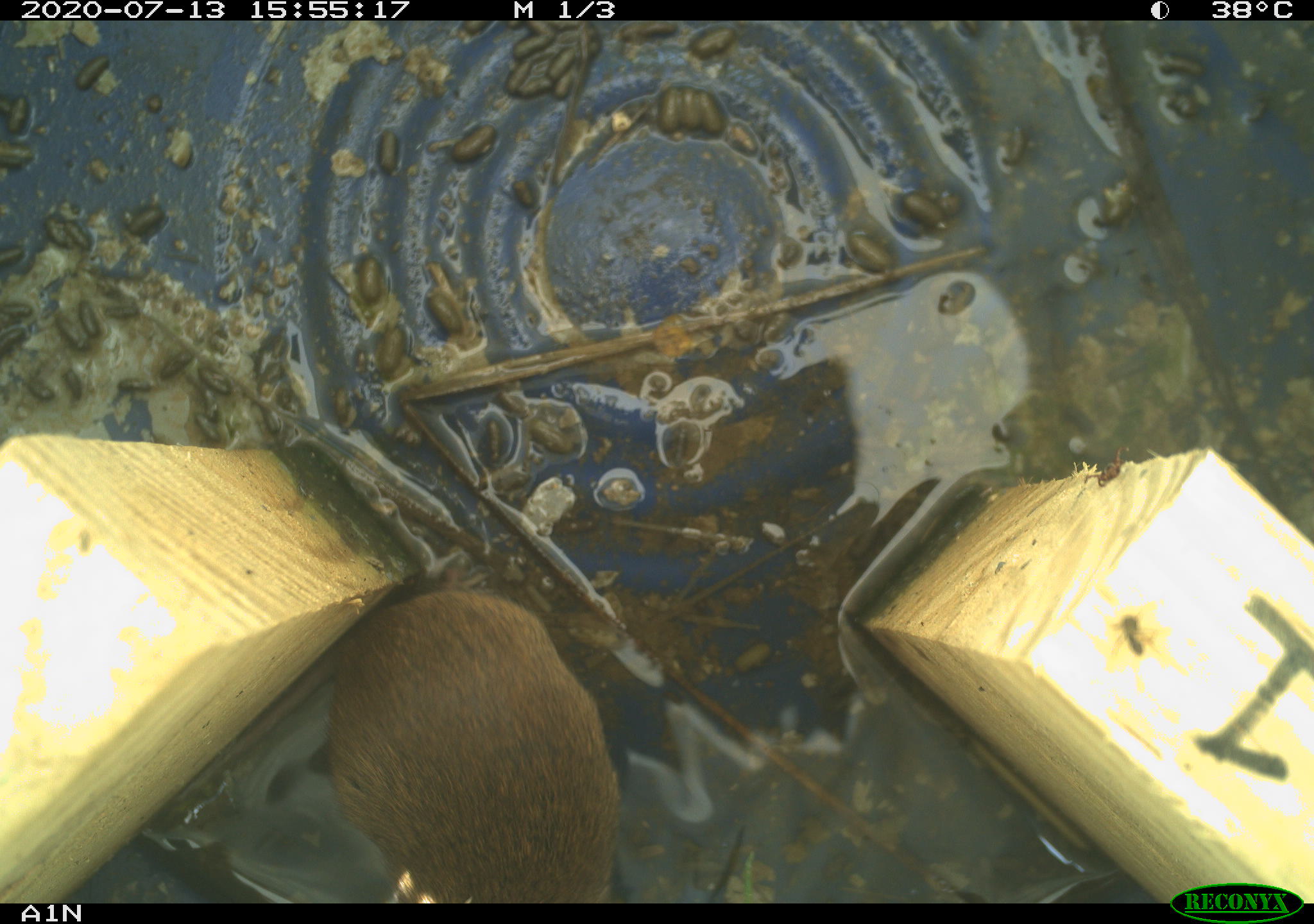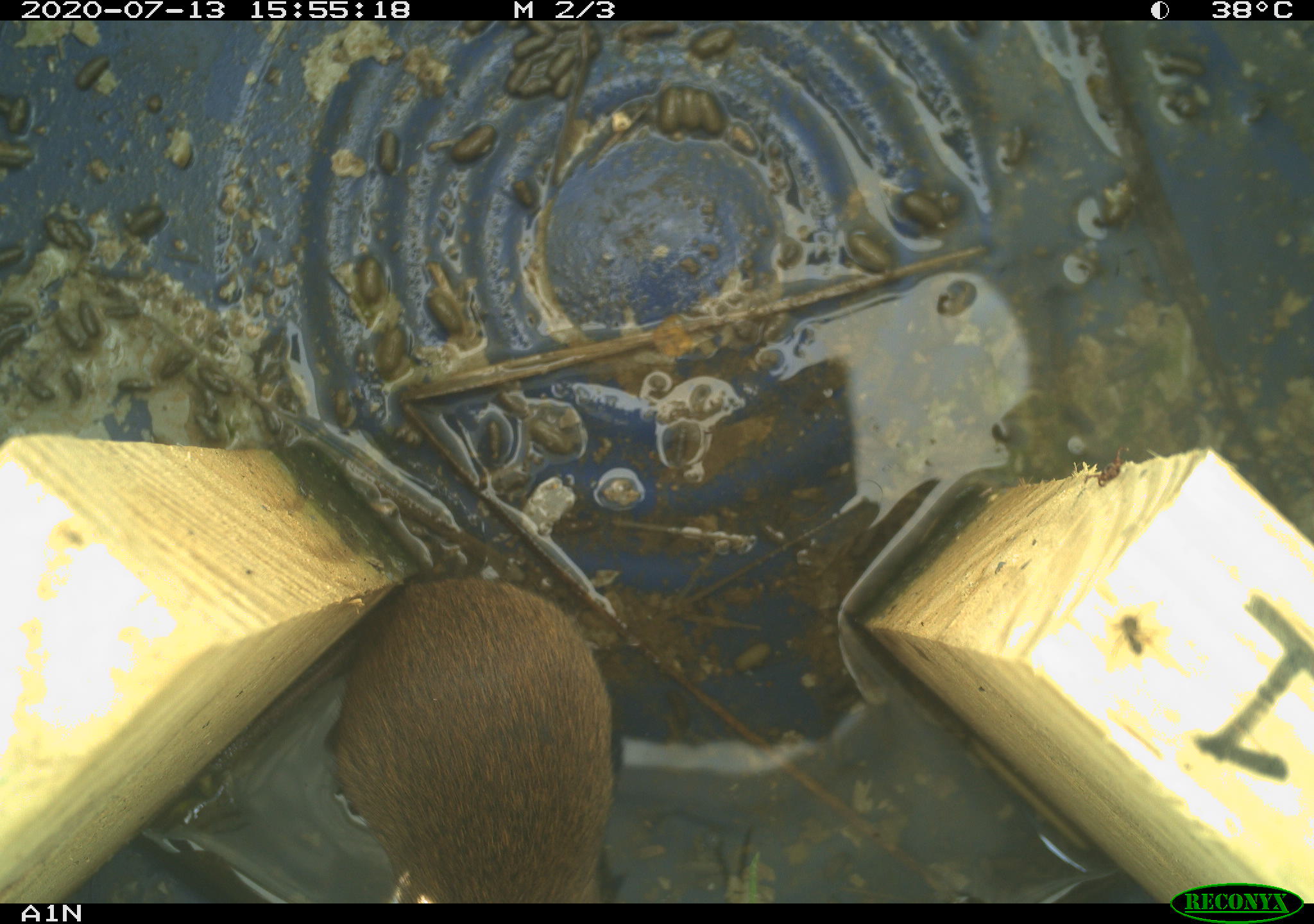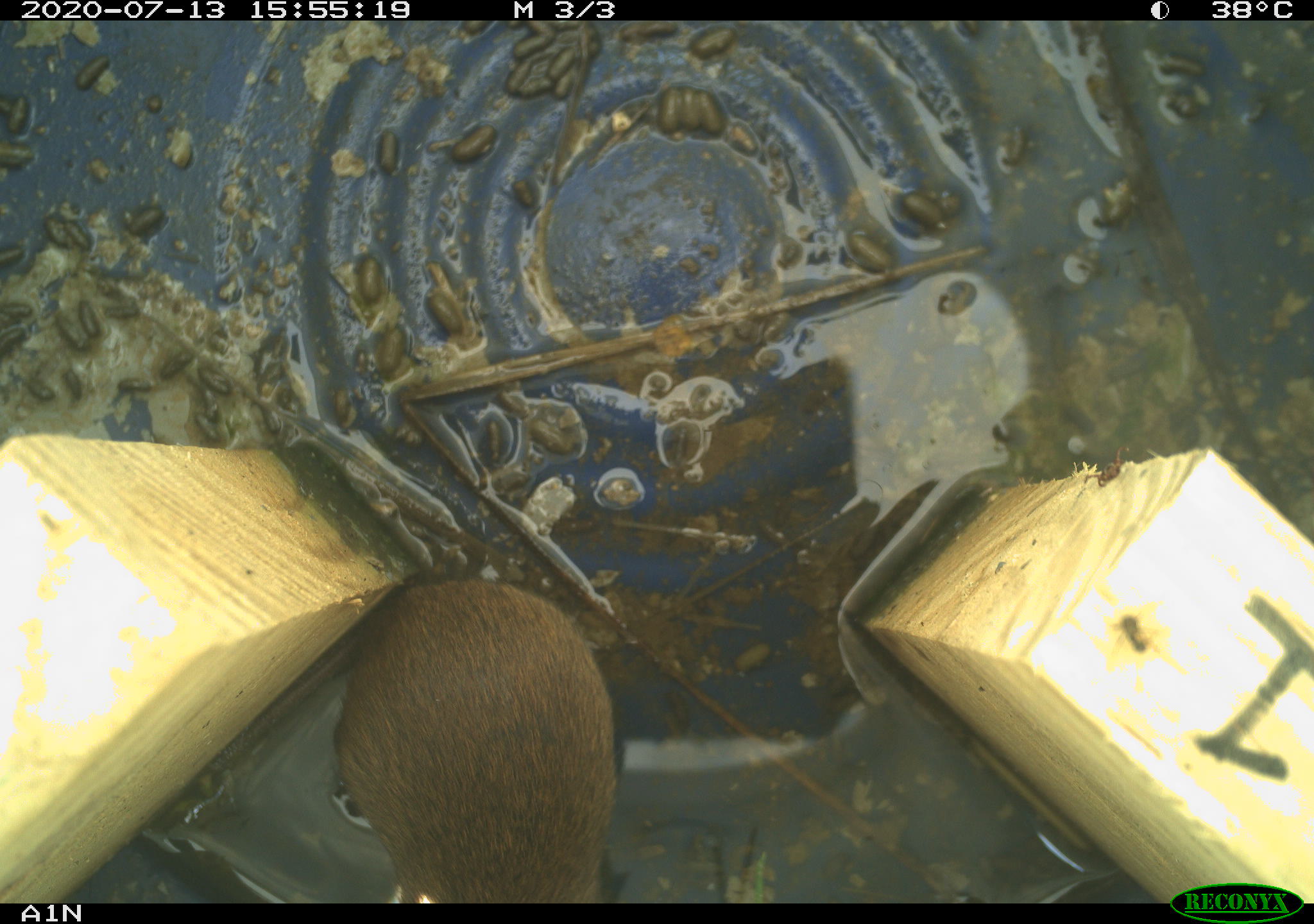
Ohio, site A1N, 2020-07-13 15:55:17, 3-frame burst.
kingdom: Animalia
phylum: Chordata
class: Mammalia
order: Rodentia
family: Cricetidae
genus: Microtus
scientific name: Microtus pennsylvanicus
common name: meadow vole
Meadow vole (Microtus pennsylvanicus).